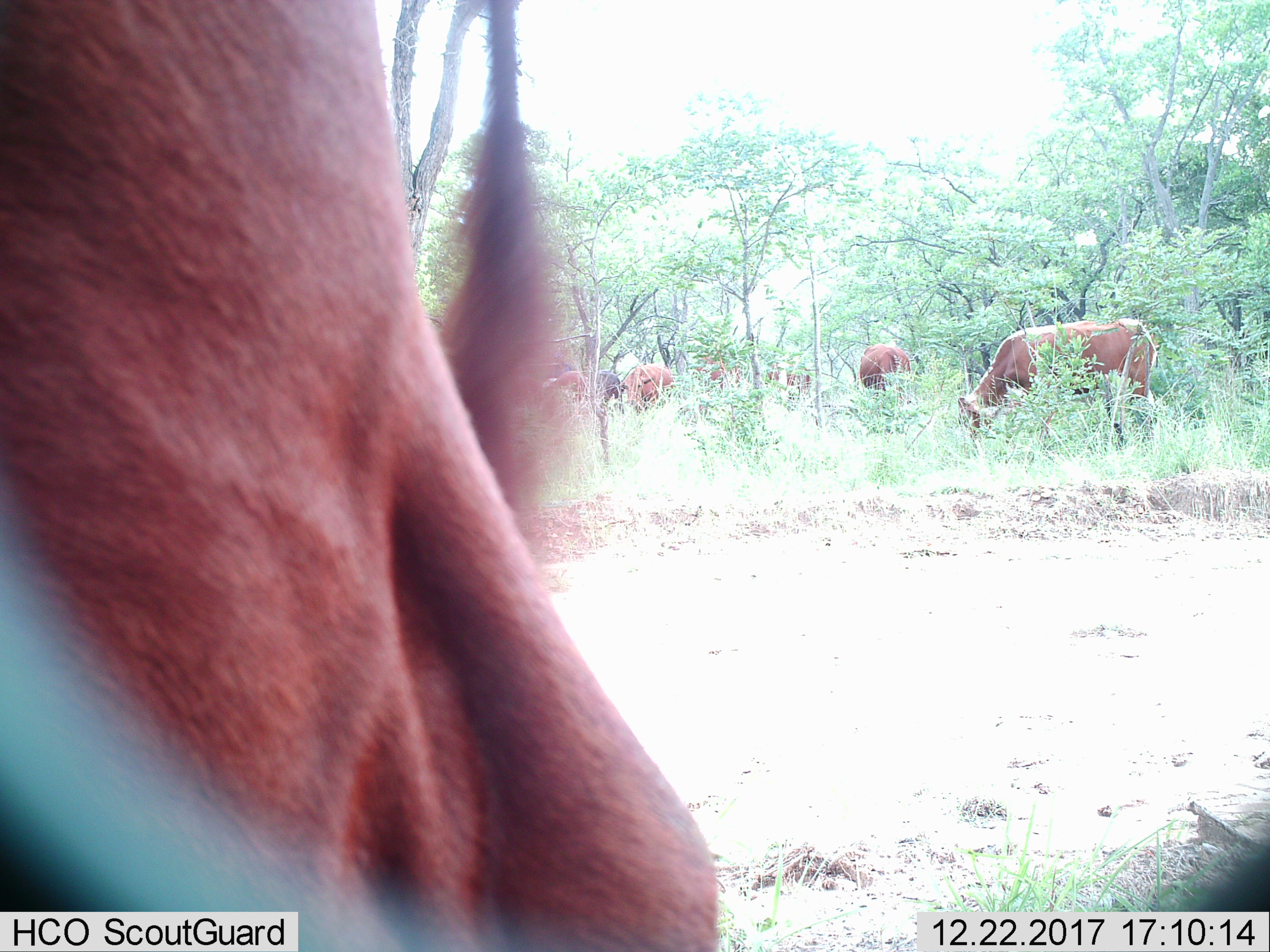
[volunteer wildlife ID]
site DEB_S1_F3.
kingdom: Animalia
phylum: Chordata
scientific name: Vertebrata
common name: domestic animal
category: domesticanimal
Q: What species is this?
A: Domesticanimal (domestic animal) (Vertebrata).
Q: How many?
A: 8.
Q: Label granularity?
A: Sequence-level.